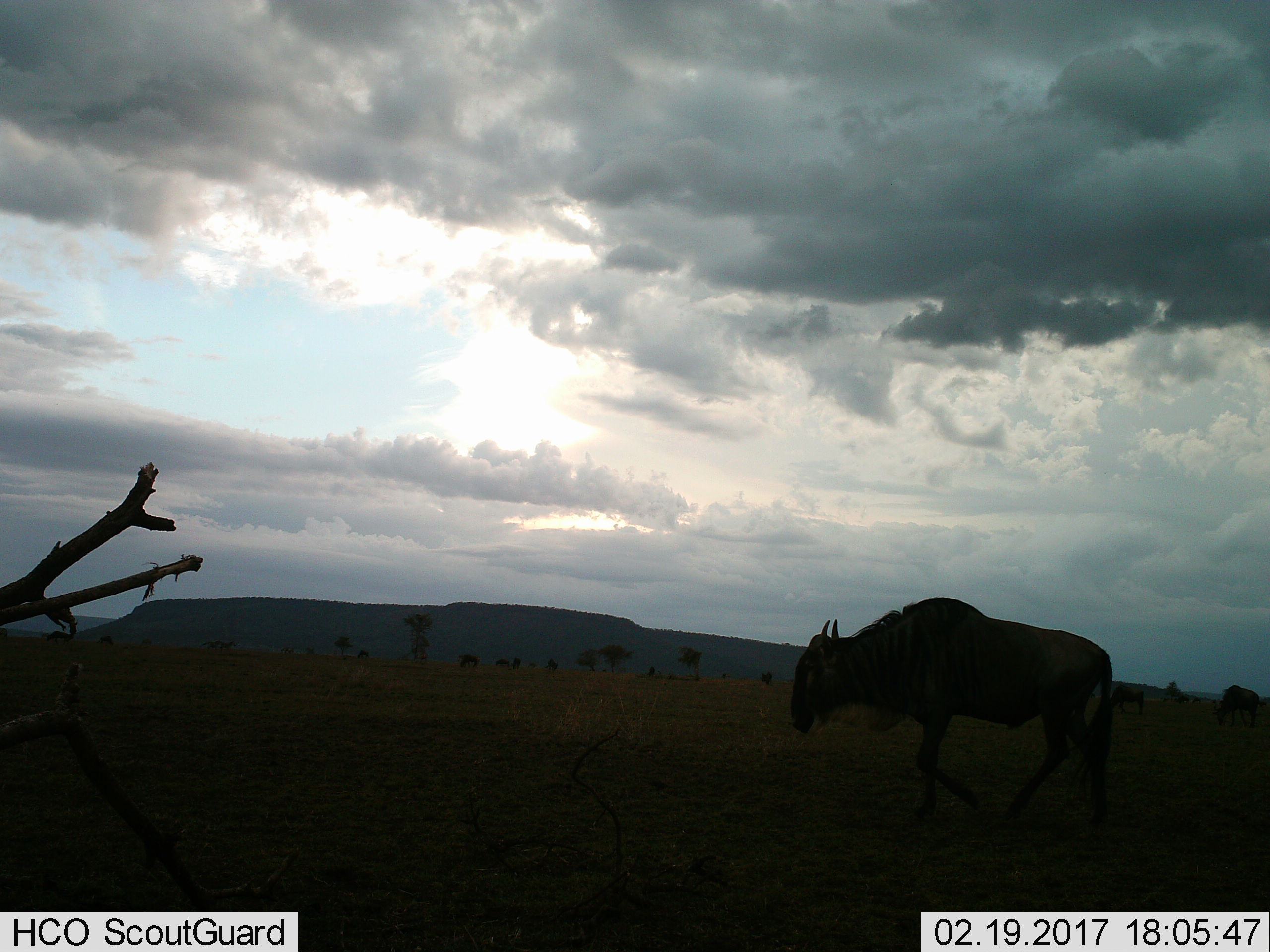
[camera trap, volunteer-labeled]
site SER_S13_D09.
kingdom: Animalia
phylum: Chordata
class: Mammalia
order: Artiodactyla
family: Bovidae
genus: Connochaetes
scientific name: Connochaetes taurinus taurinus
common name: blue wildebeest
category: wildebeestblue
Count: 1.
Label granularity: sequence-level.